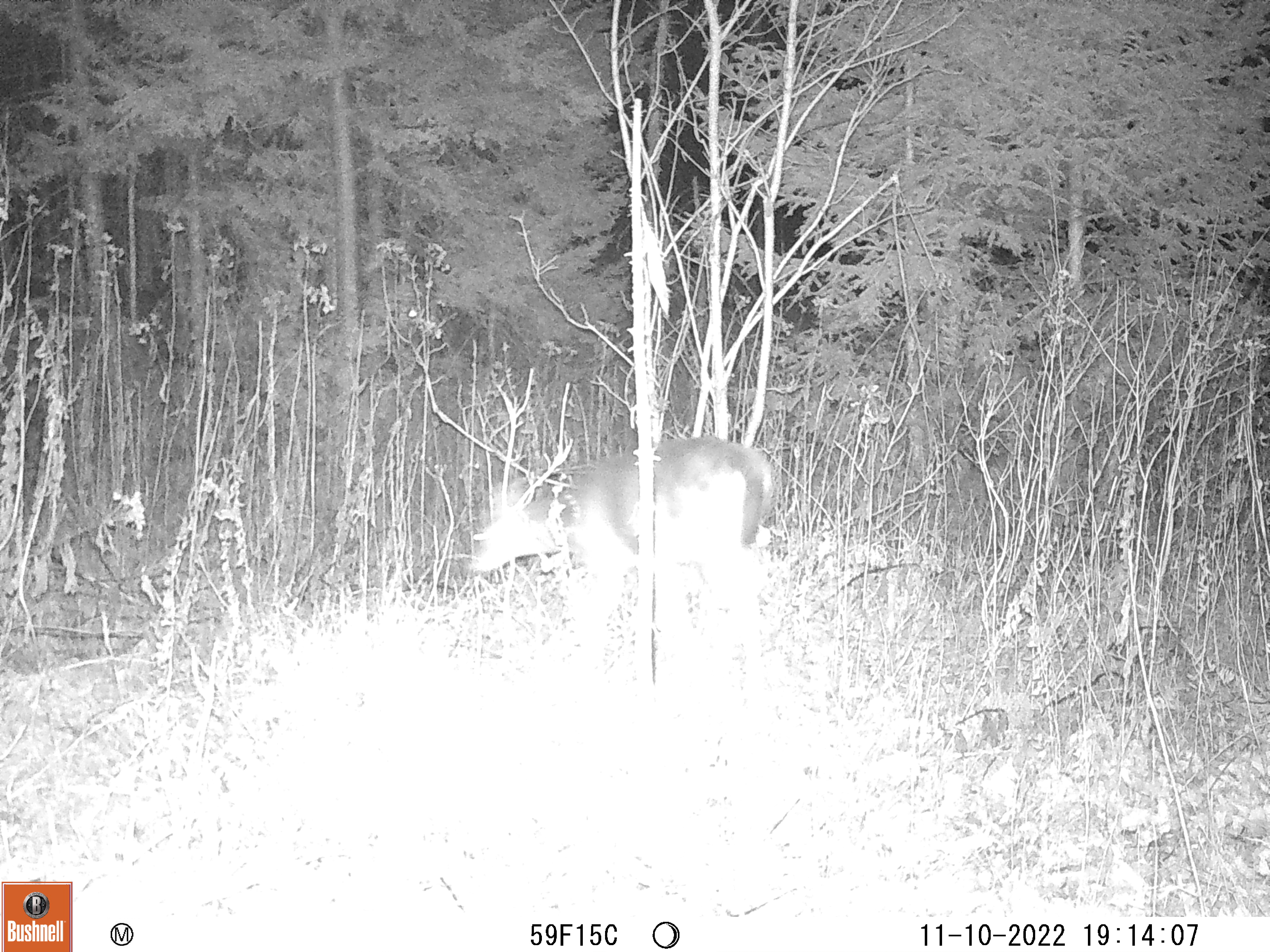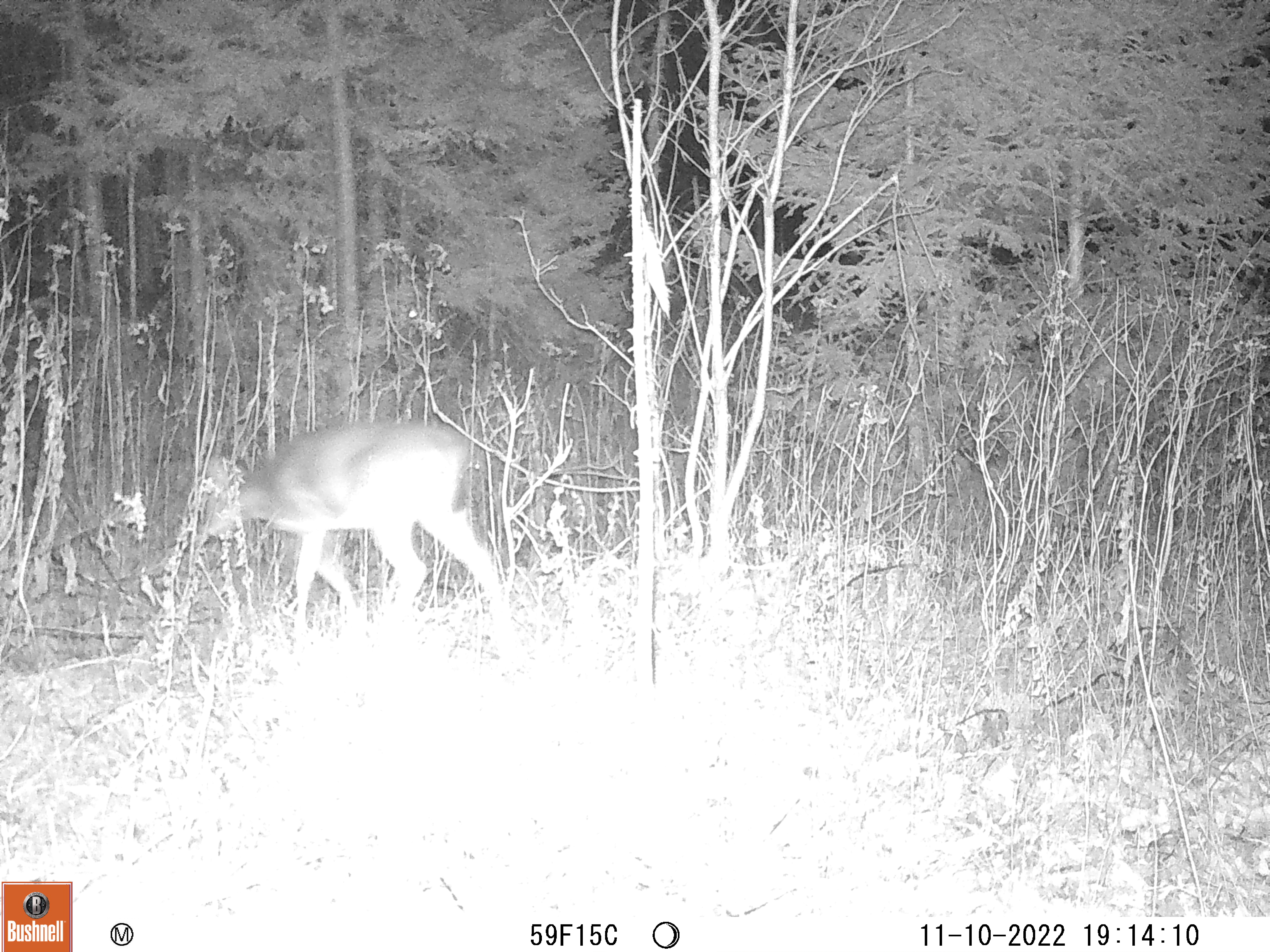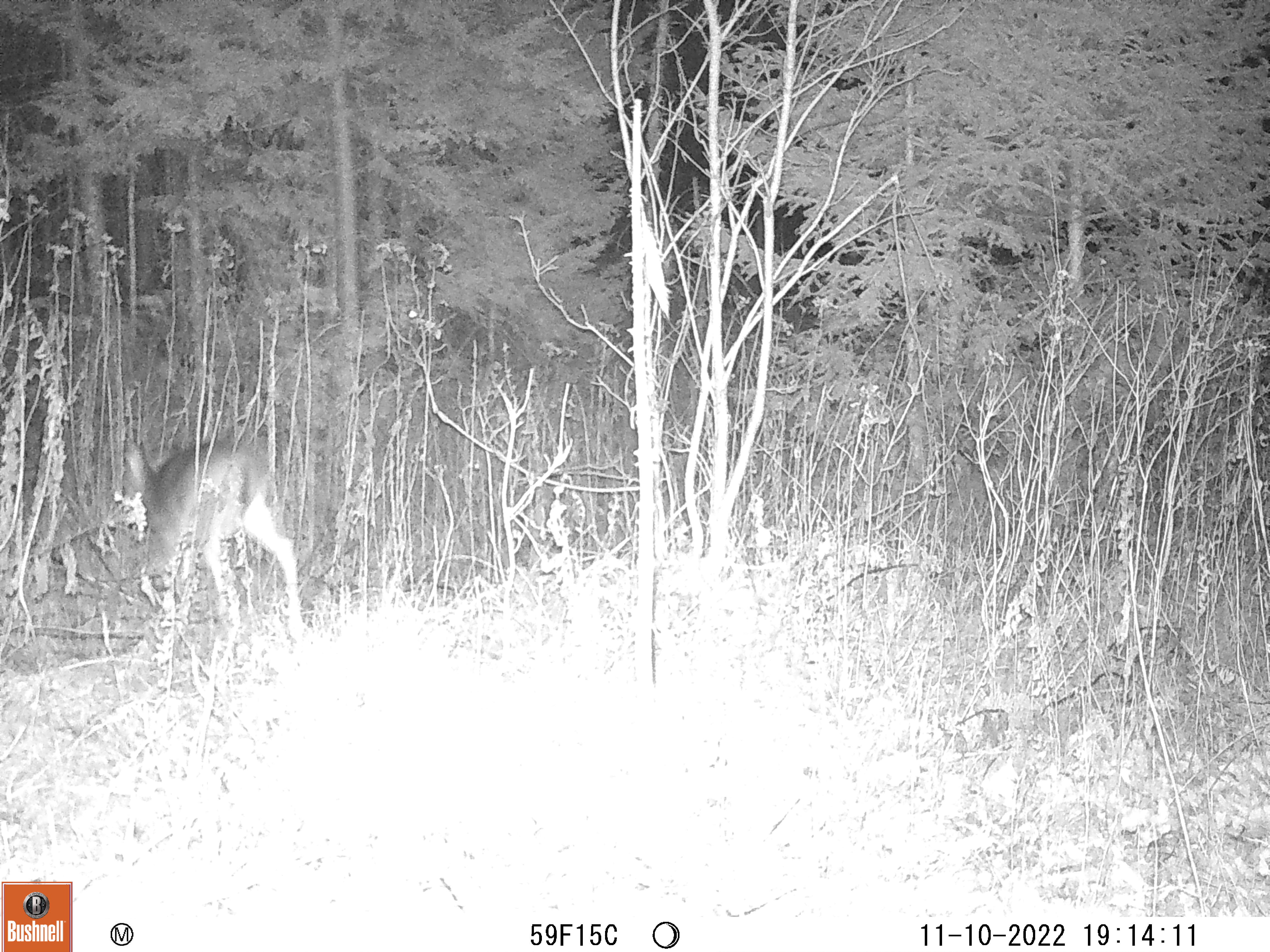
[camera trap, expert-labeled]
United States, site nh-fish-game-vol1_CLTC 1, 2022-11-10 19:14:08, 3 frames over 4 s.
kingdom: Animalia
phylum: Chordata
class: Mammalia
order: Artiodactyla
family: Cervidae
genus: Odocoileus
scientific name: Odocoileus virginianus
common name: white-tailed deer